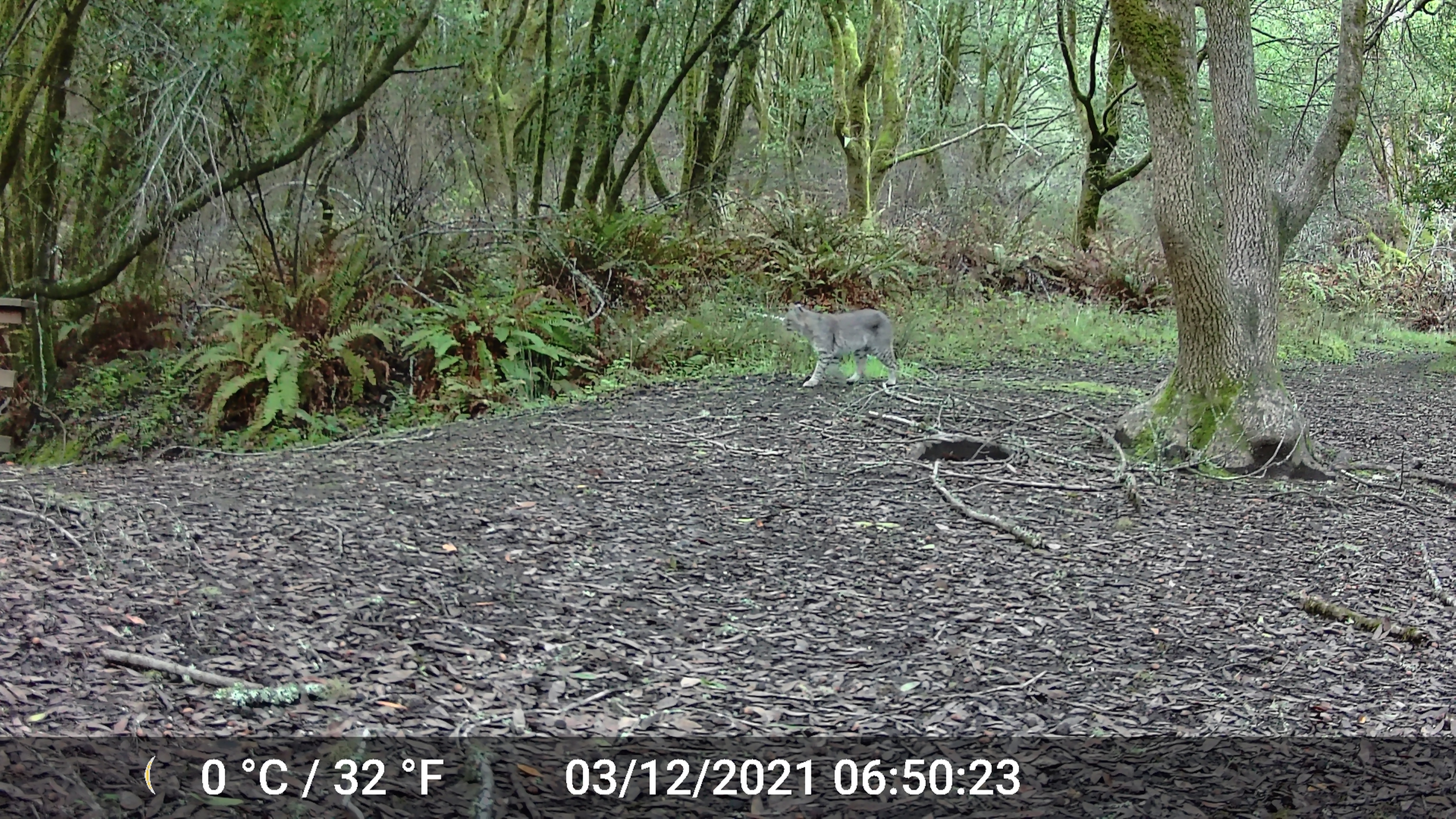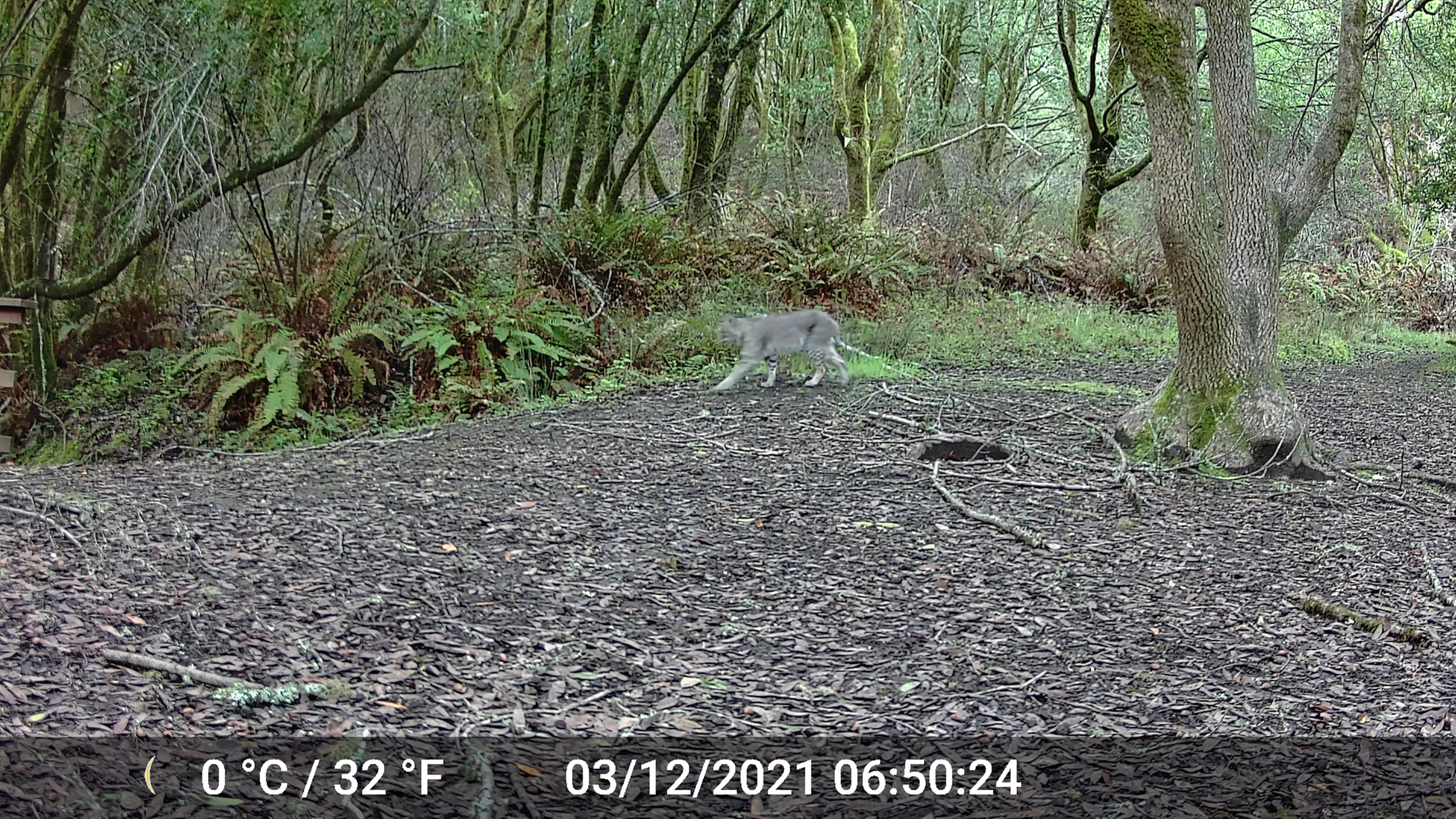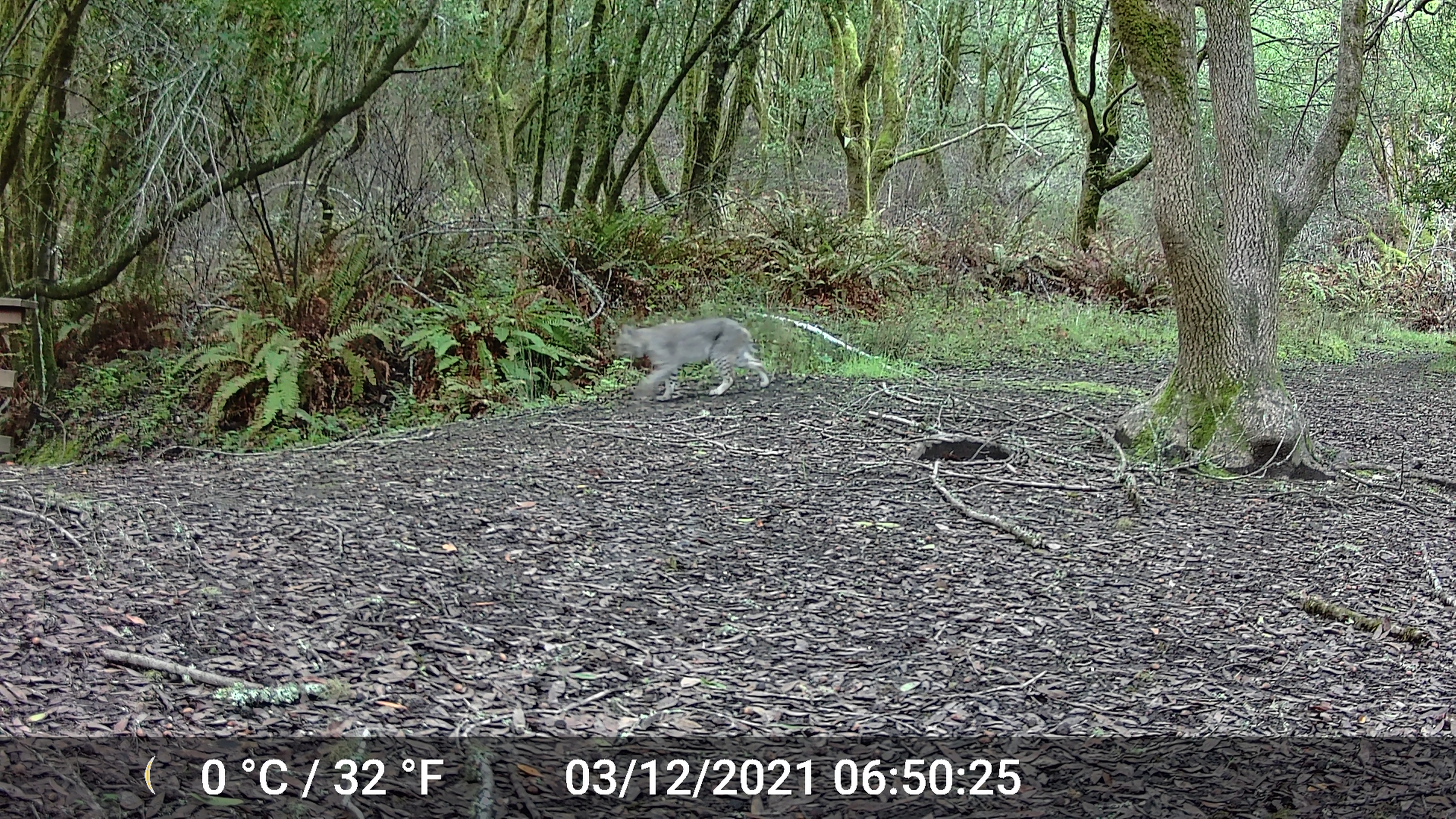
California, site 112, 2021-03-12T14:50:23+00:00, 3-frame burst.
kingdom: Animalia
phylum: Chordata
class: Mammalia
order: Carnivora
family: Felidae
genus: Lynx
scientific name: Lynx rufus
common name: bobcat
Bobcat (Lynx rufus).